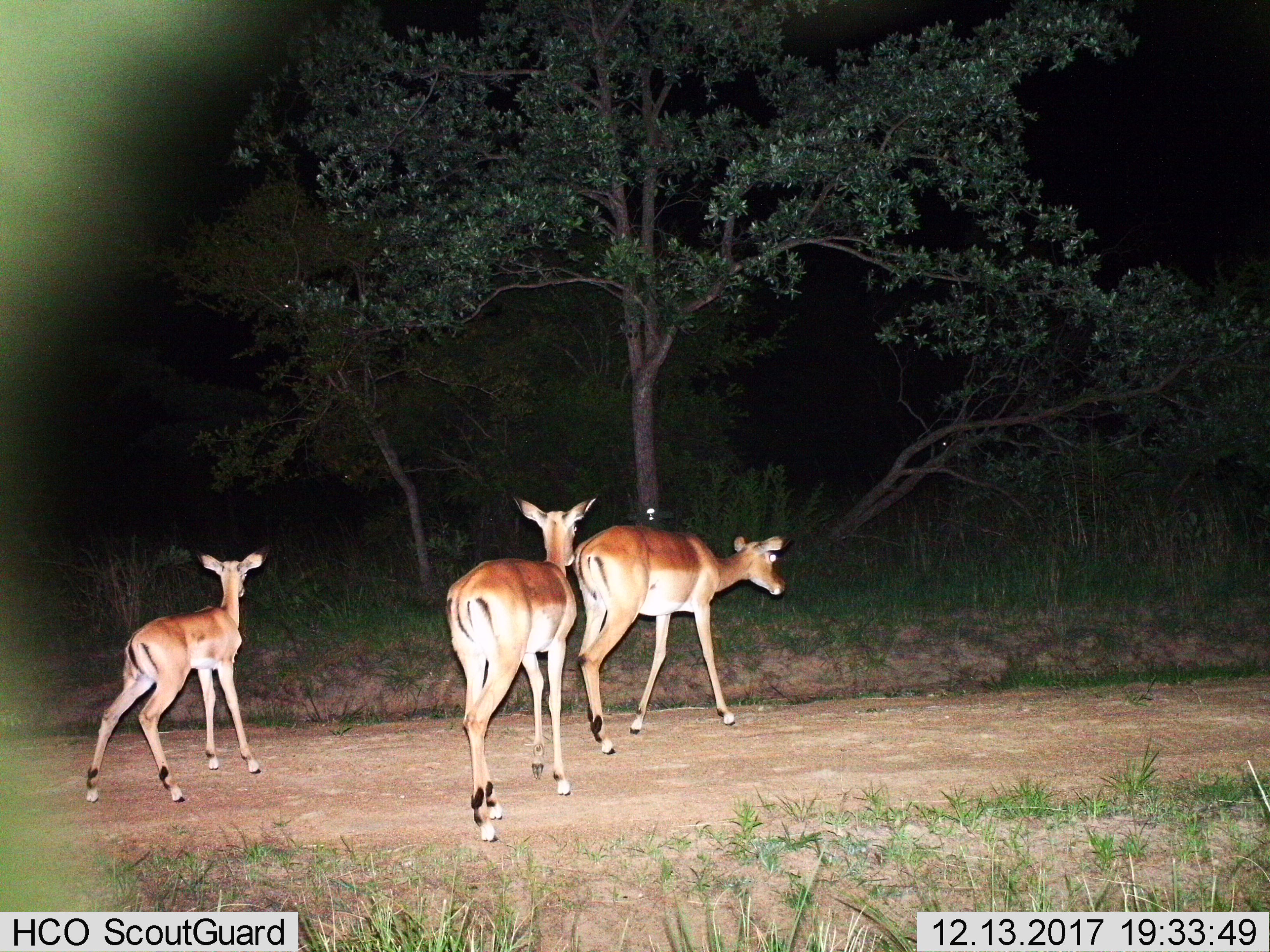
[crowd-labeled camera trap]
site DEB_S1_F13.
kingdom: Animalia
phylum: Chordata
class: Mammalia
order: Artiodactyla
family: Bovidae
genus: Aepyceros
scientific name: Aepyceros melampus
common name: impala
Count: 3.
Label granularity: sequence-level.